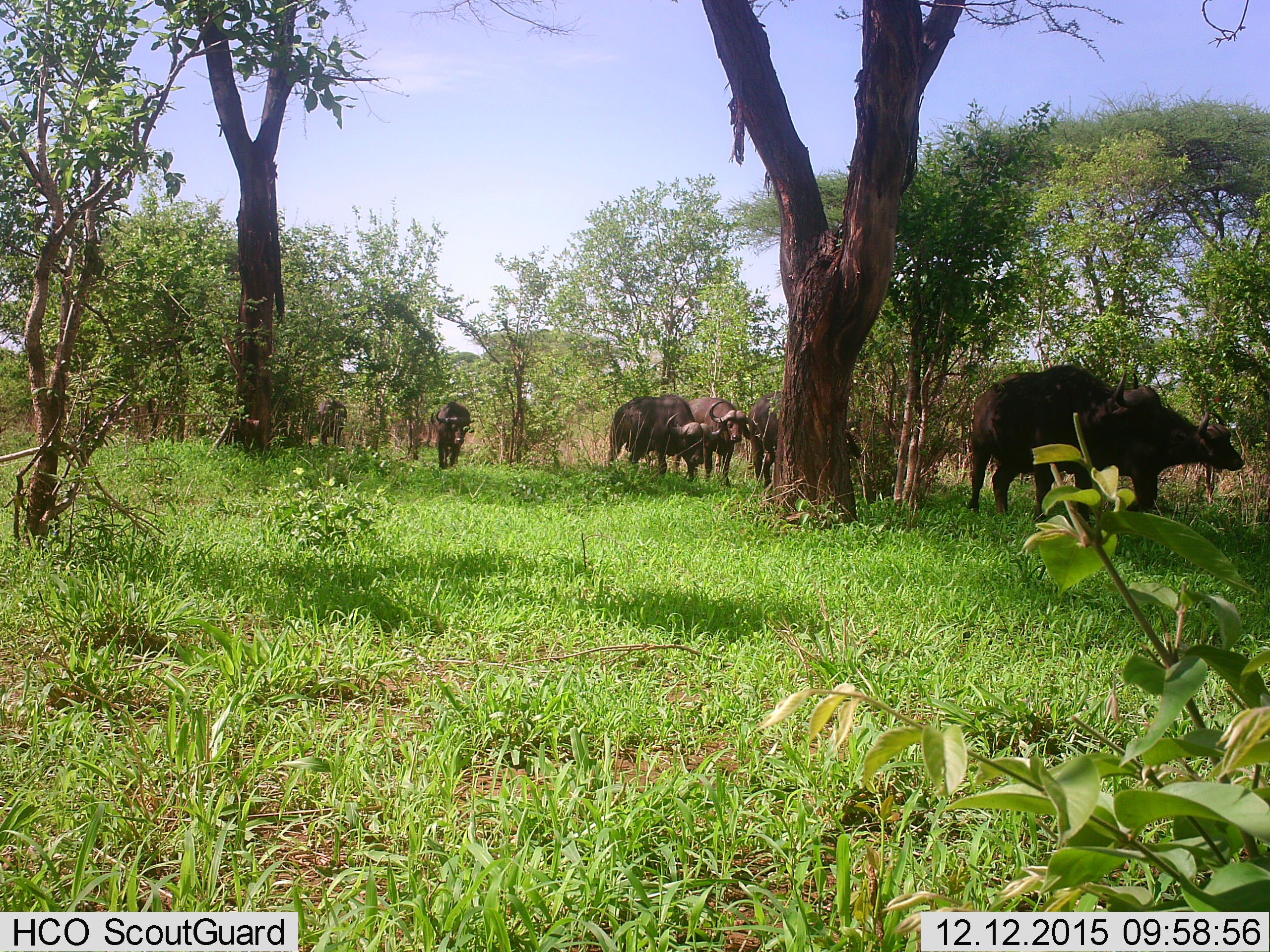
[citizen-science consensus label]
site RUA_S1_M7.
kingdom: Animalia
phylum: Chordata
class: Mammalia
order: Artiodactyla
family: Bovidae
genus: Syncerus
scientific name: Syncerus caffer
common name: african buffalo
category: buffalo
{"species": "buffalo (african buffalo) (Syncerus caffer)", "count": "7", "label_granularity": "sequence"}